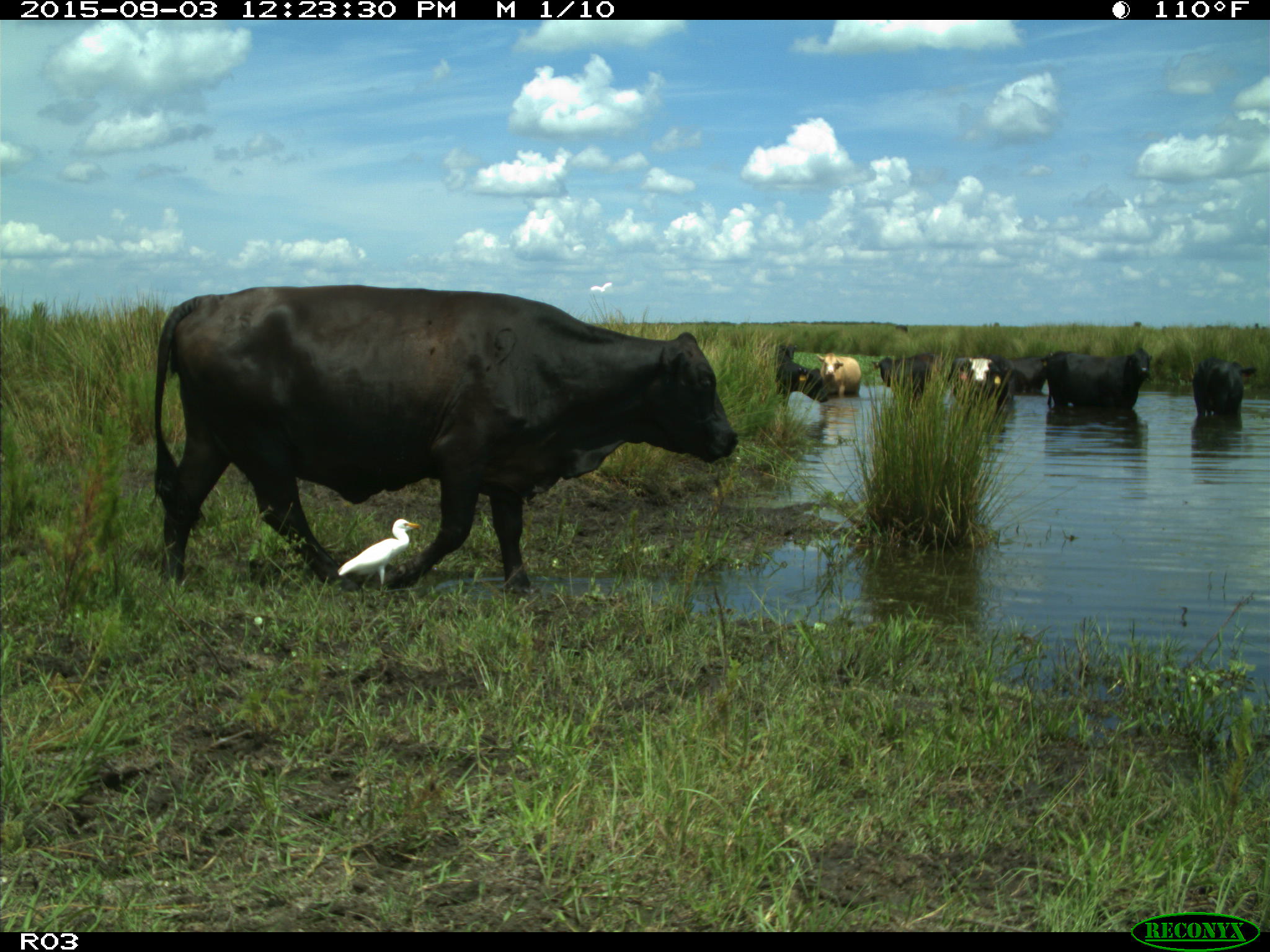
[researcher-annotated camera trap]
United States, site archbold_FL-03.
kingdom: Animalia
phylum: Chordata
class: Mammalia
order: Artiodactyla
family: Bovidae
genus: Bos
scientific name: Bos taurus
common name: domestic cow